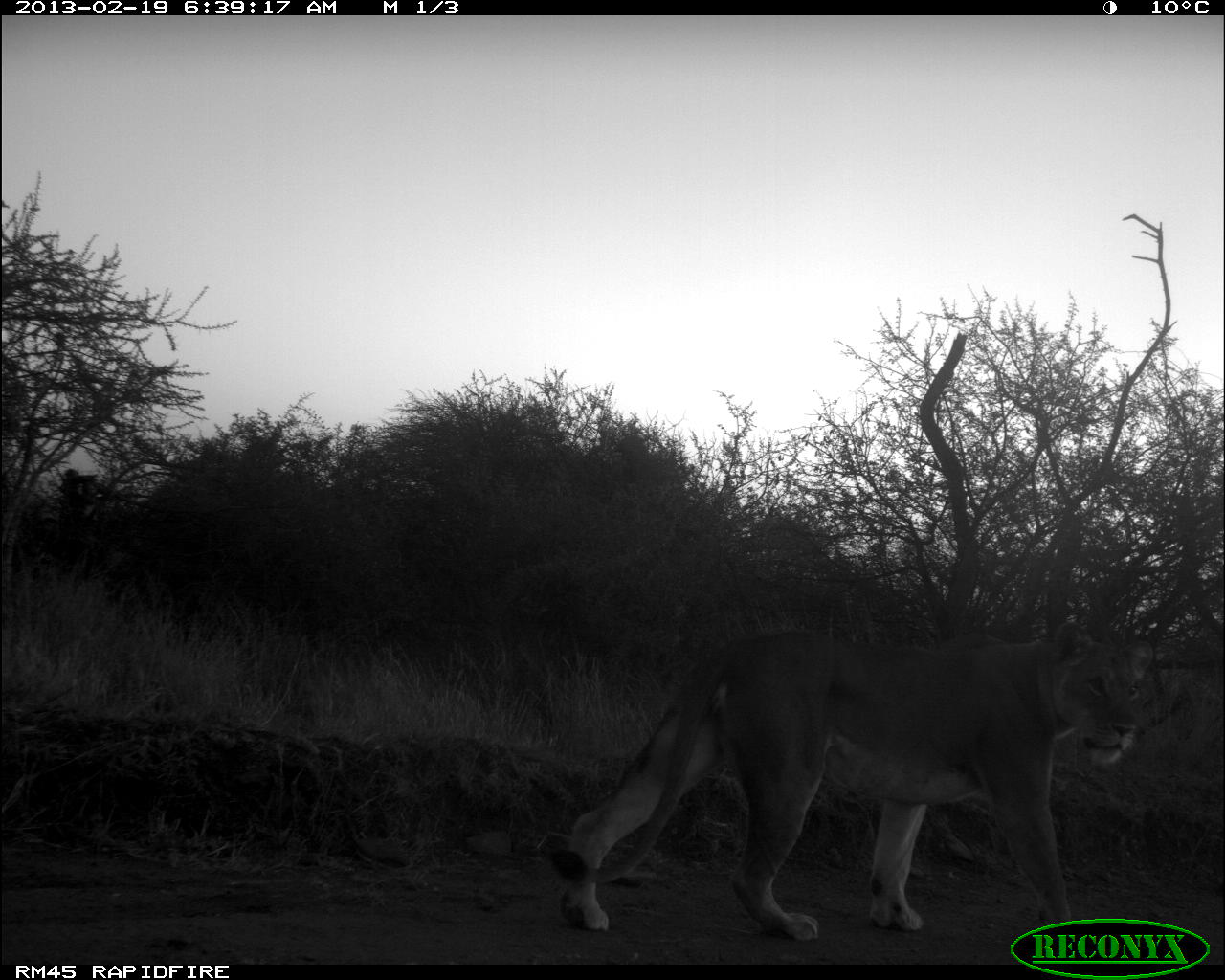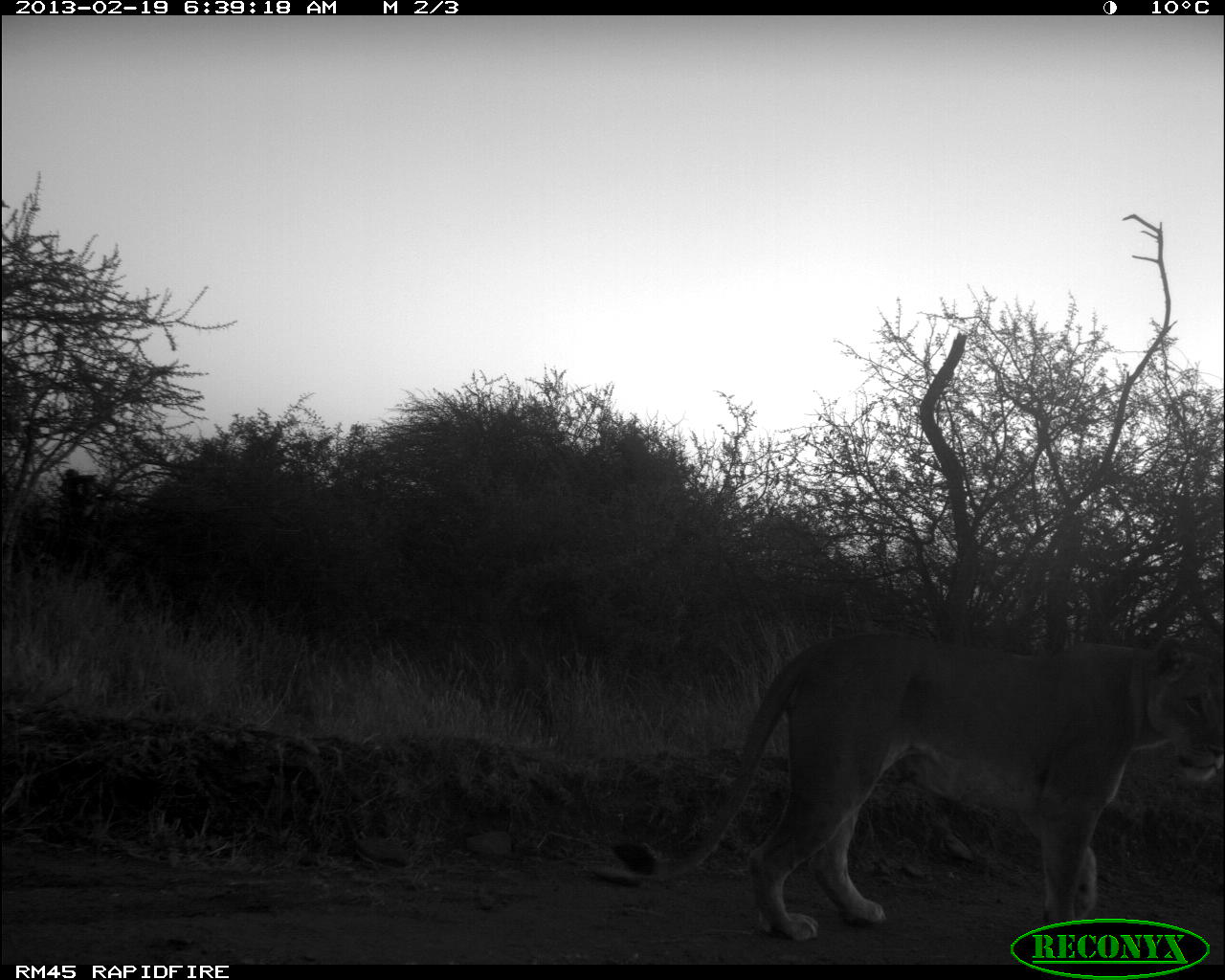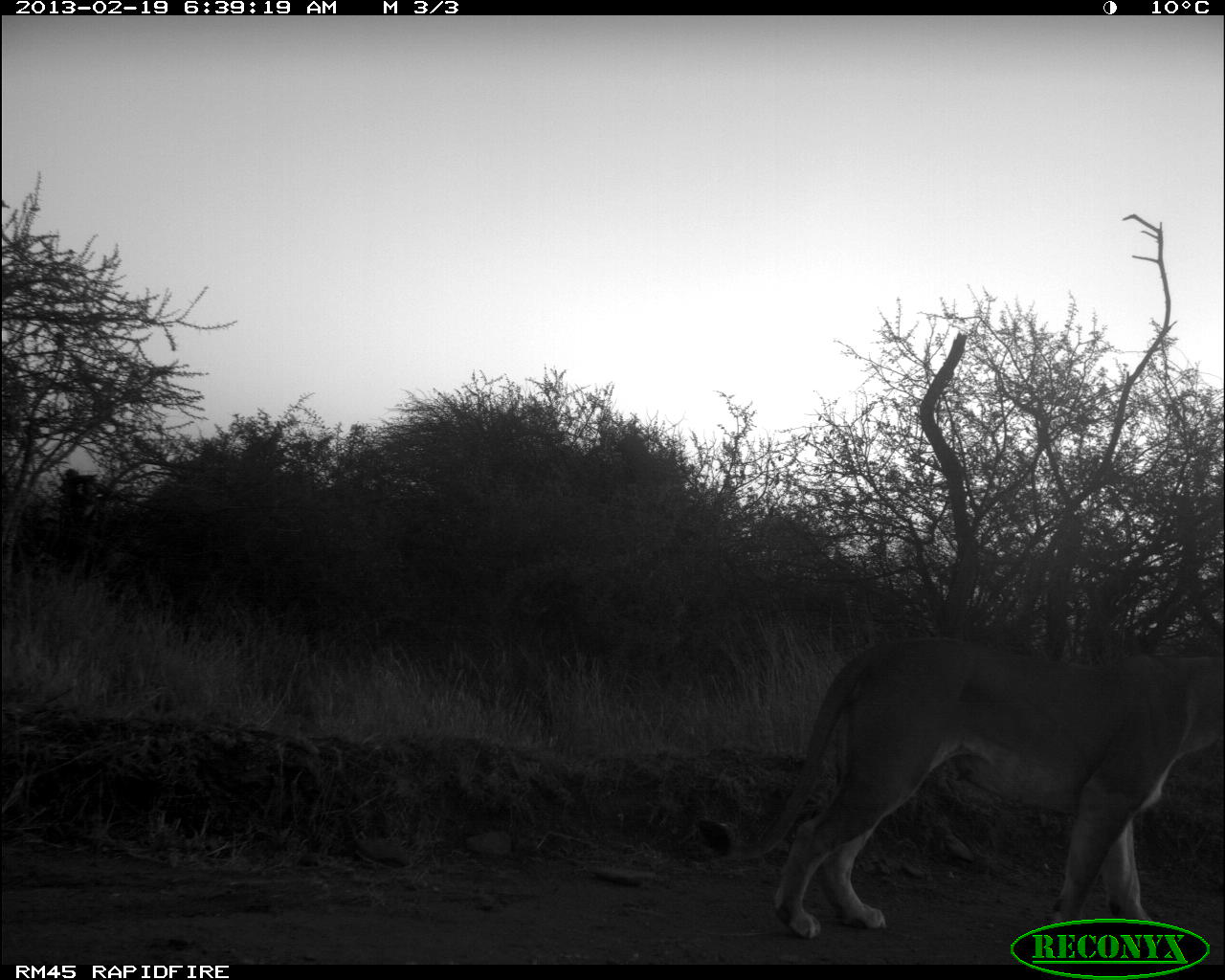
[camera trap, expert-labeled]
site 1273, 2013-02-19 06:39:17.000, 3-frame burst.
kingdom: Animalia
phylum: Chordata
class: Mammalia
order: Carnivora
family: Felidae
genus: Panthera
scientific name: Panthera leo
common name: lion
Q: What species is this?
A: Panthera leo (lion).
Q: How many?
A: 1.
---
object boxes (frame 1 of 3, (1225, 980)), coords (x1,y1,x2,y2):
panthera leo: (547,627,1163,942)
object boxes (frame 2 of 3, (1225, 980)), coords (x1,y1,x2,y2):
panthera leo: (609,628,1225,937)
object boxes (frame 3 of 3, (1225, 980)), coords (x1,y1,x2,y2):
panthera leo: (693,636,1225,939)